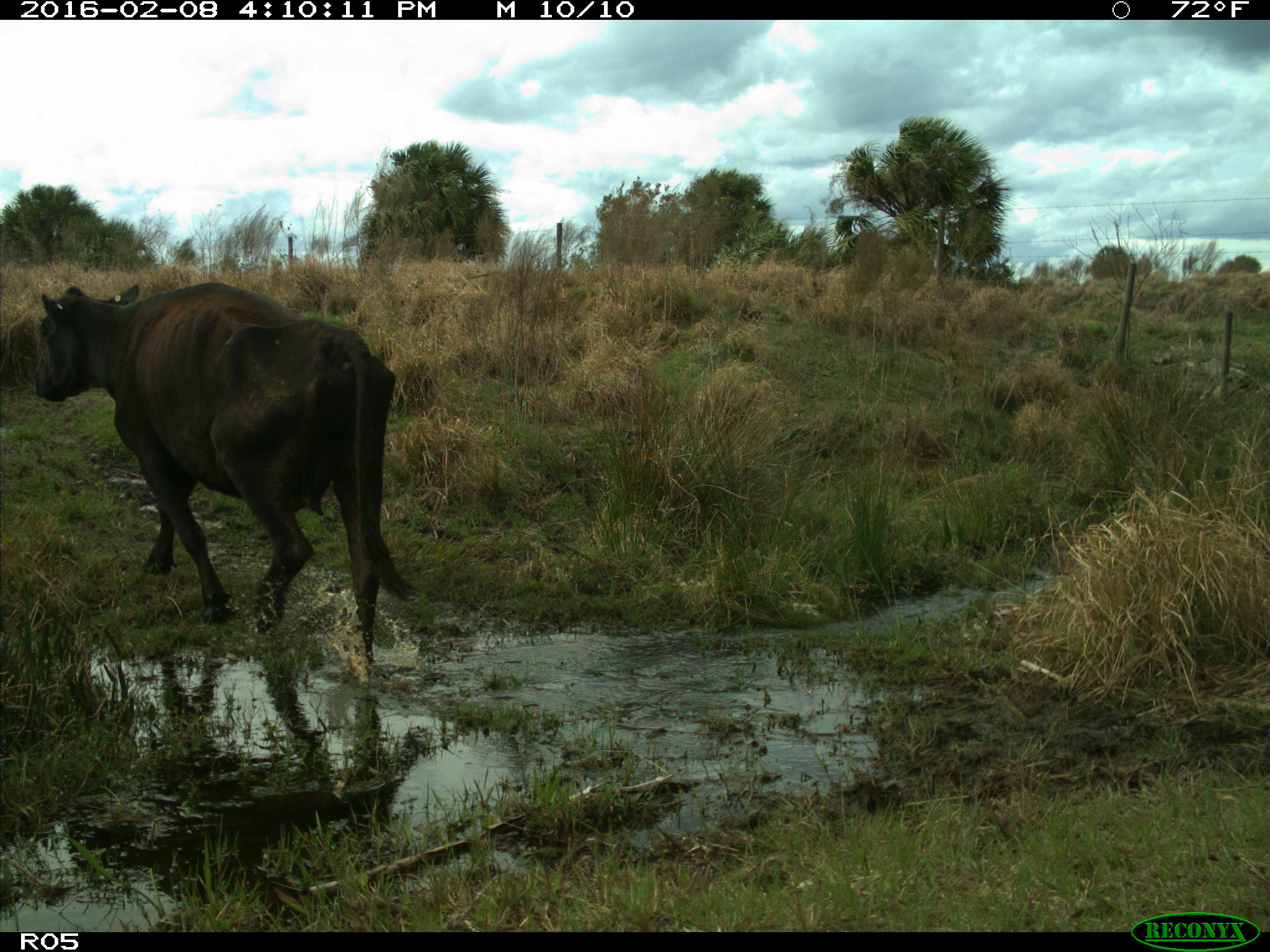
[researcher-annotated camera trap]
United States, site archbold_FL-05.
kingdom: Animalia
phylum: Chordata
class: Mammalia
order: Artiodactyla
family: Bovidae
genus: Bos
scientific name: Bos taurus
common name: domestic cow